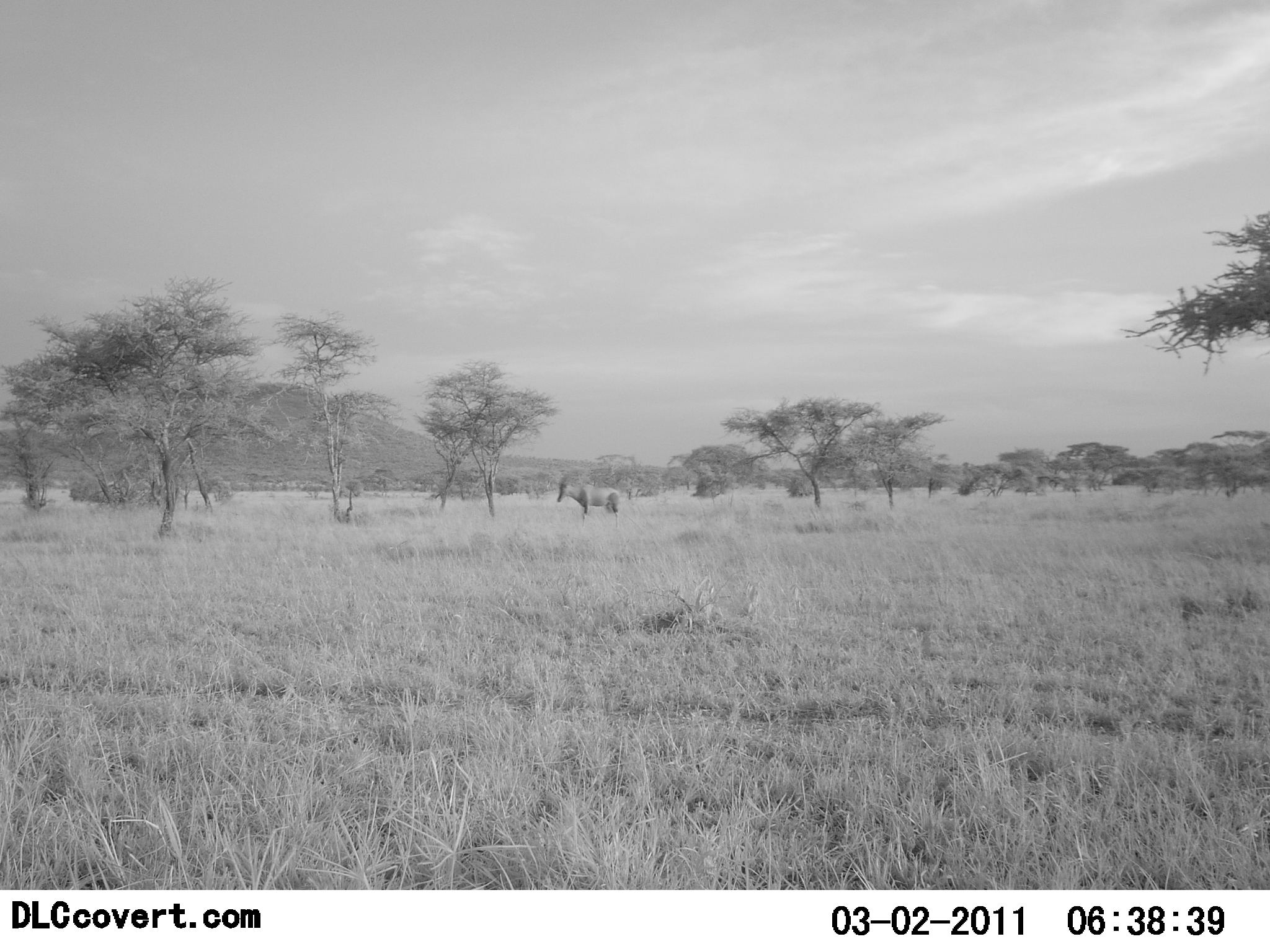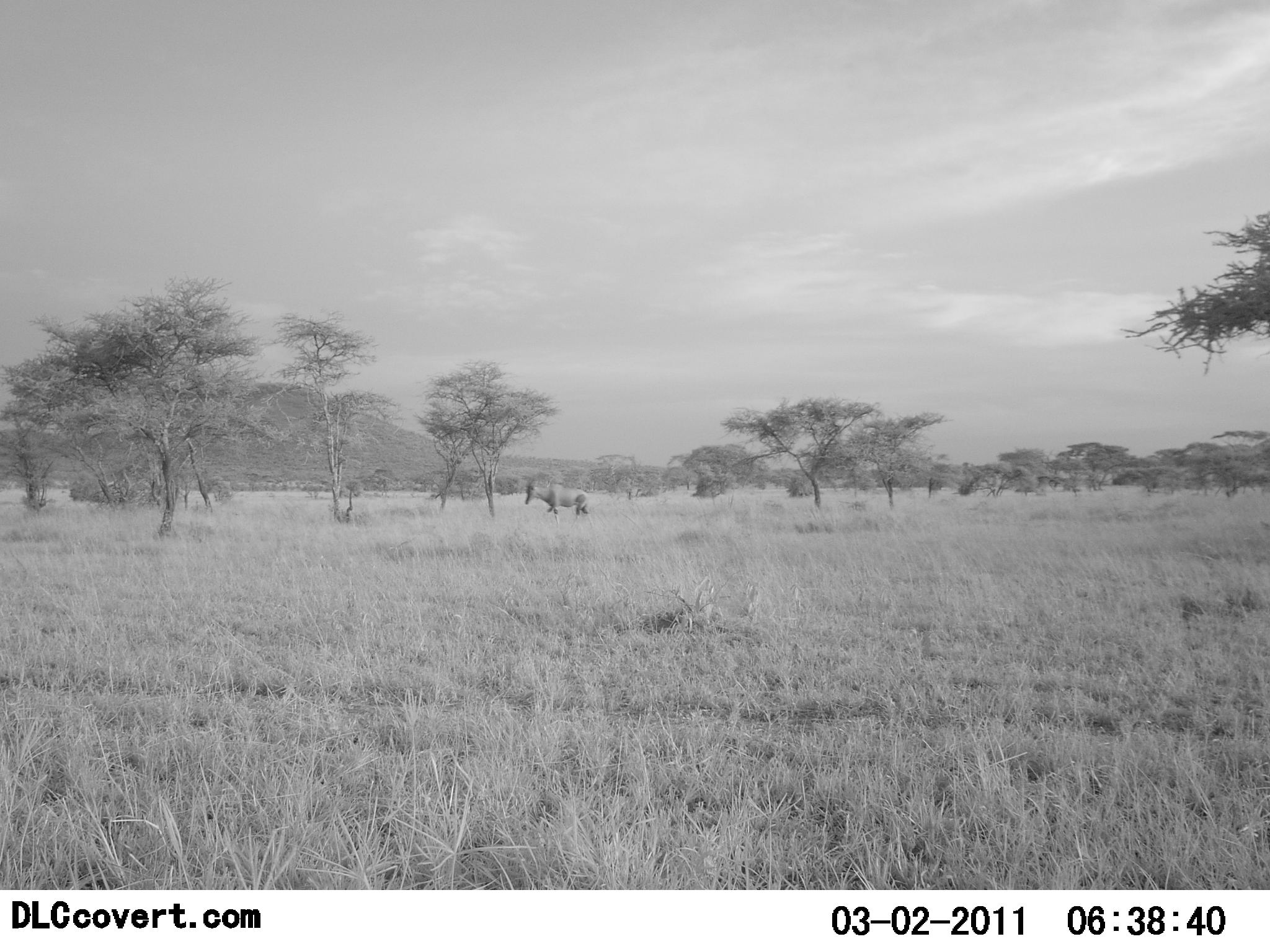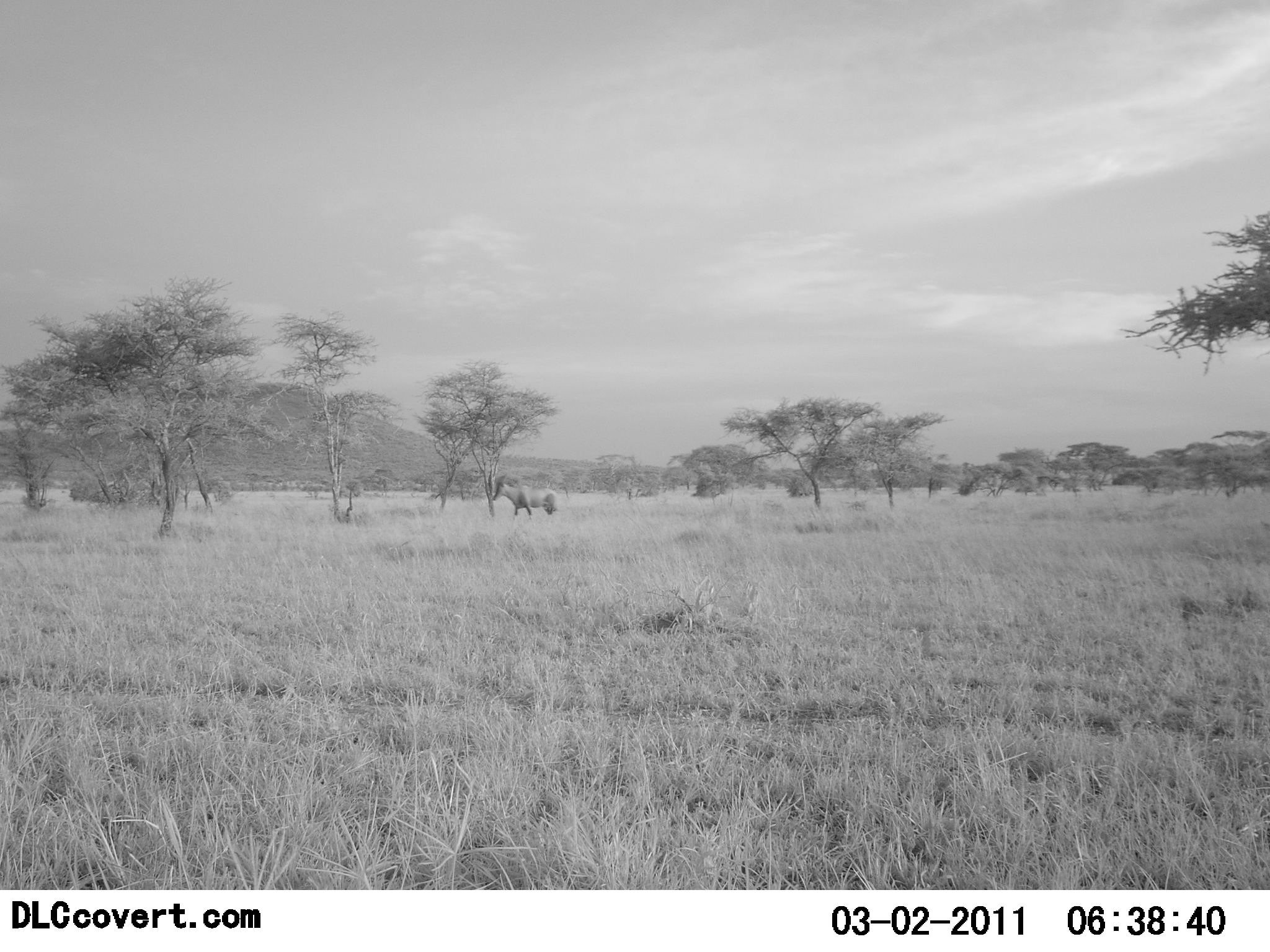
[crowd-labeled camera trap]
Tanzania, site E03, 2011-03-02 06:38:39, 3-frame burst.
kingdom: Animalia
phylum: Chordata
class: Mammalia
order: Artiodactyla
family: Bovidae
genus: Alcelaphus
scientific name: Alcelaphus buselaphus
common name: hartebeest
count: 1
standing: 20%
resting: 0%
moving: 80%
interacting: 0%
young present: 0%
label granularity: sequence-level